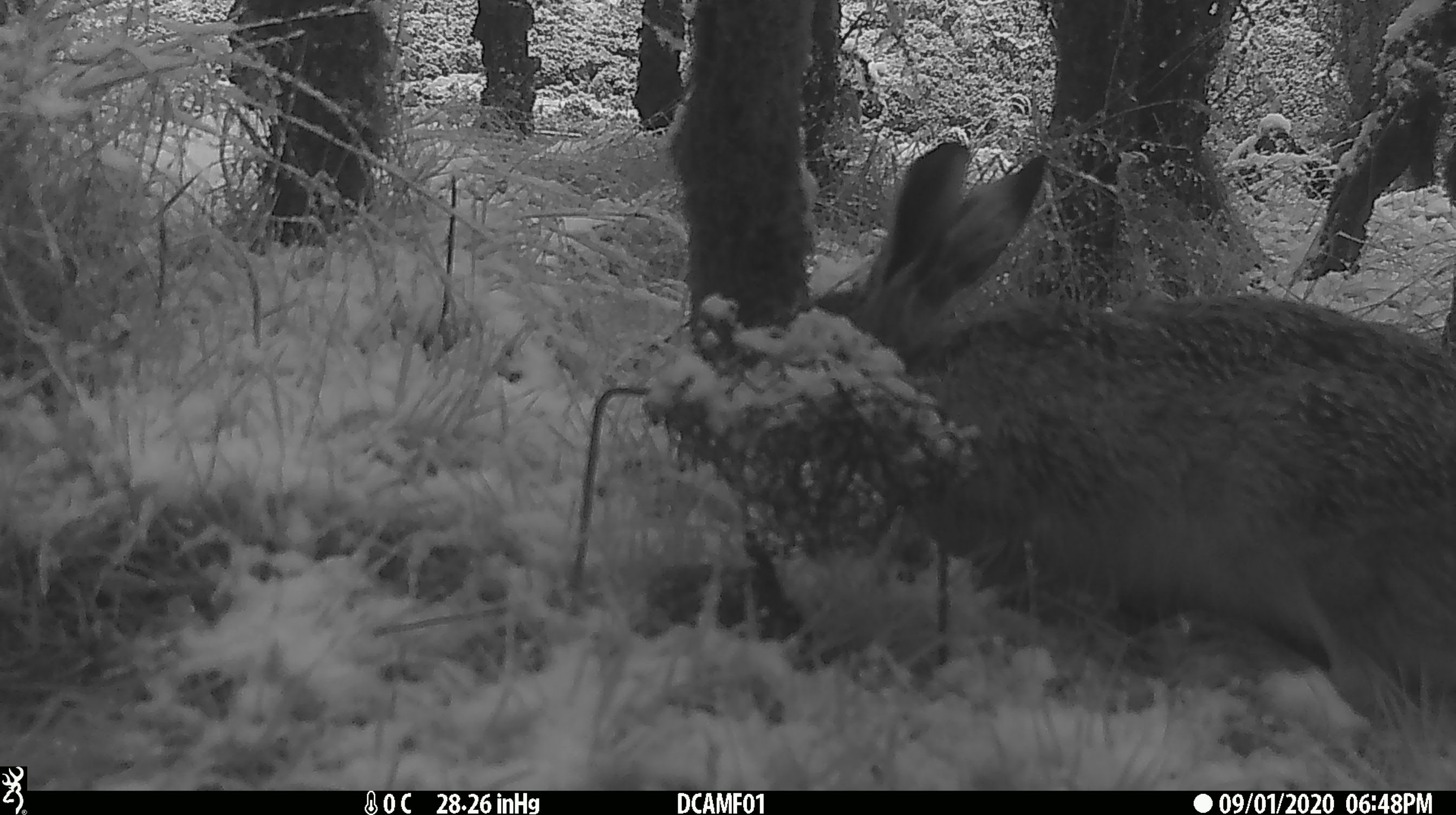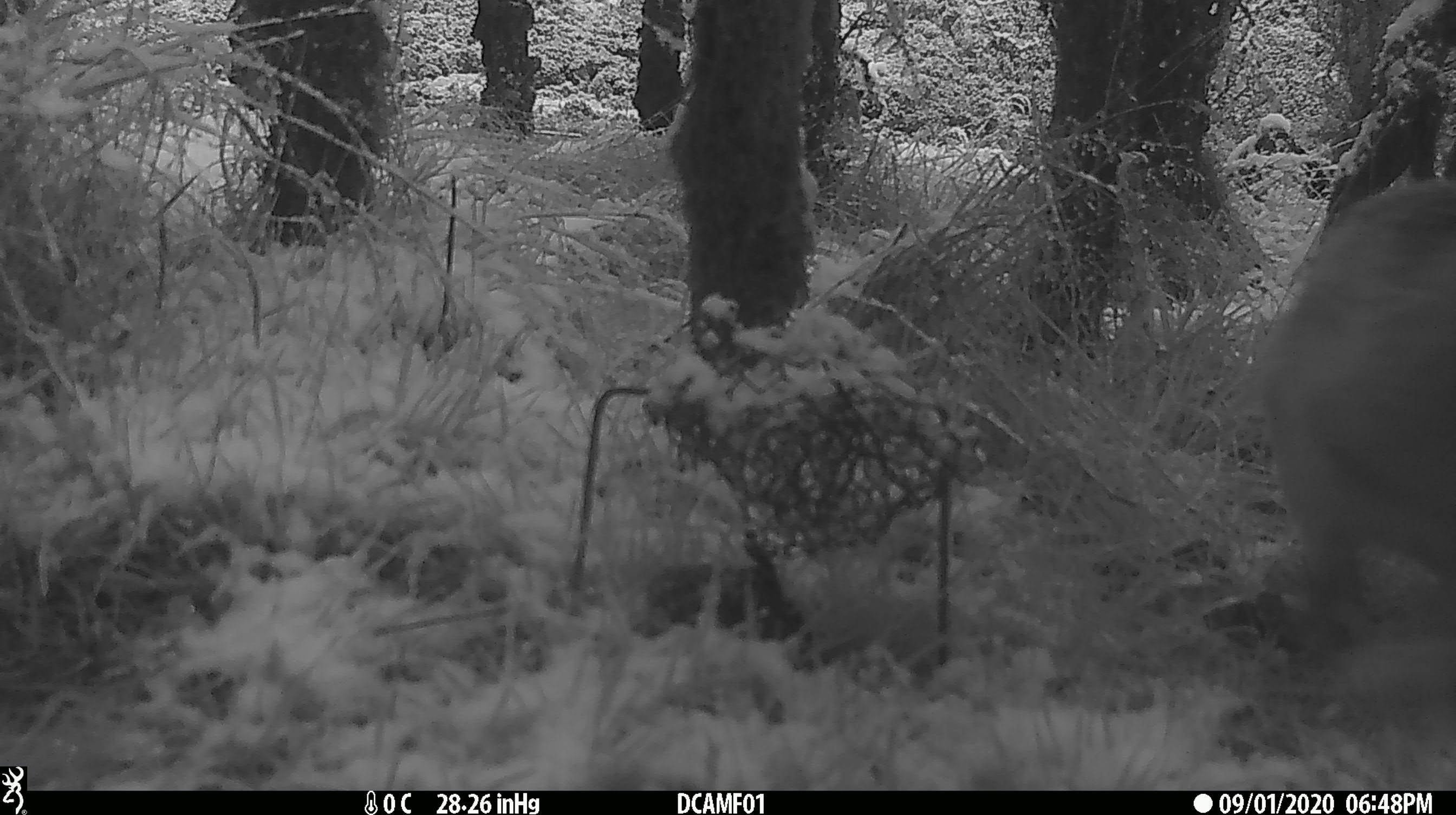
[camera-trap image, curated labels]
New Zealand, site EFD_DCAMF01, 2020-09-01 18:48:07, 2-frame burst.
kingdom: Animalia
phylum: Chordata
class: Mammalia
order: Lagomorpha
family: Leporidae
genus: Lepus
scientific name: Lepus europaeus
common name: brown hare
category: hare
Hare (brown hare) (Lepus europaeus).